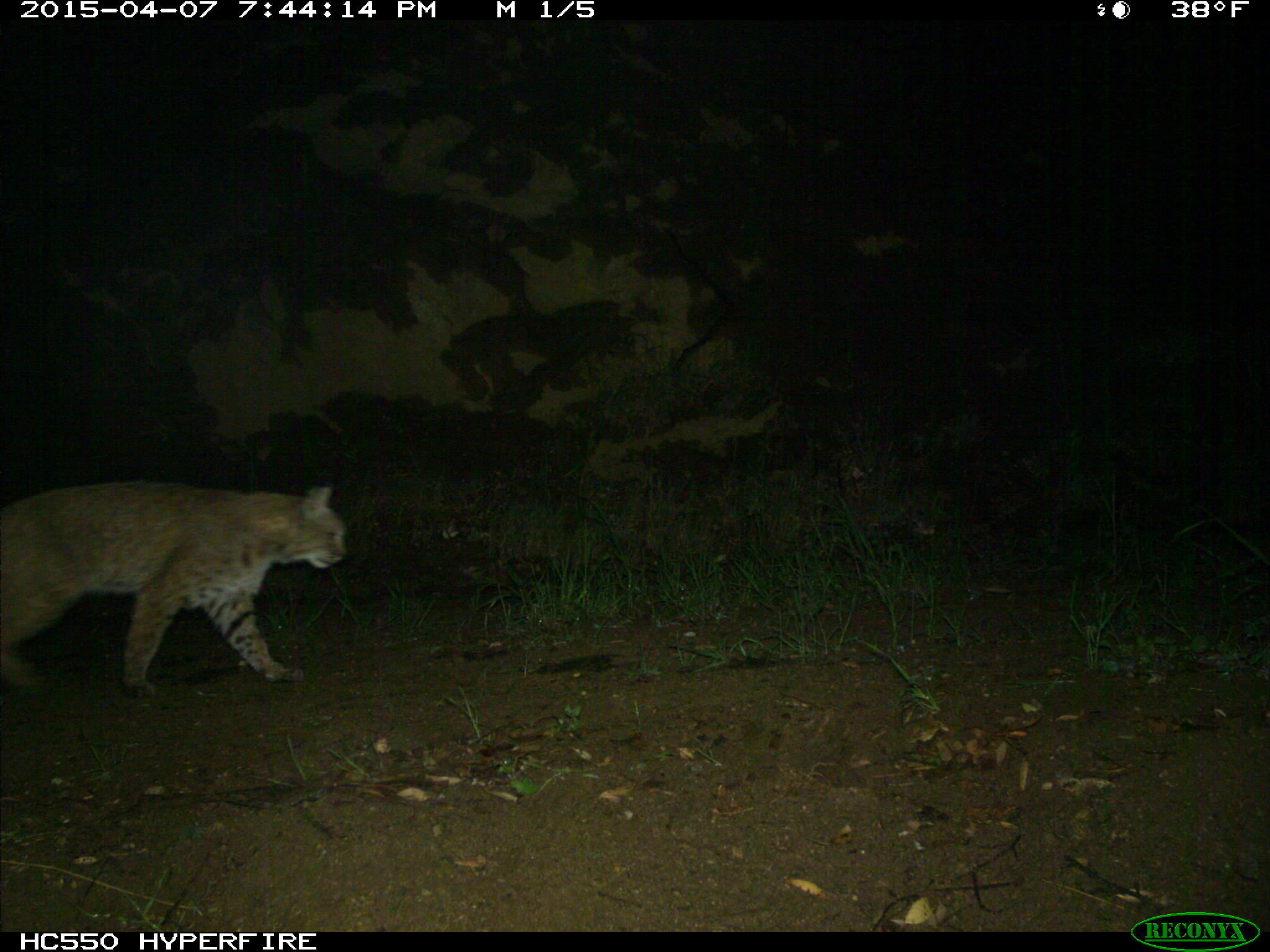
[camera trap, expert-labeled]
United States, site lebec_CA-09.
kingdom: Animalia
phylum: Chordata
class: Mammalia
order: Carnivora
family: Felidae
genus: Lynx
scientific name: Lynx rufus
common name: bobcat